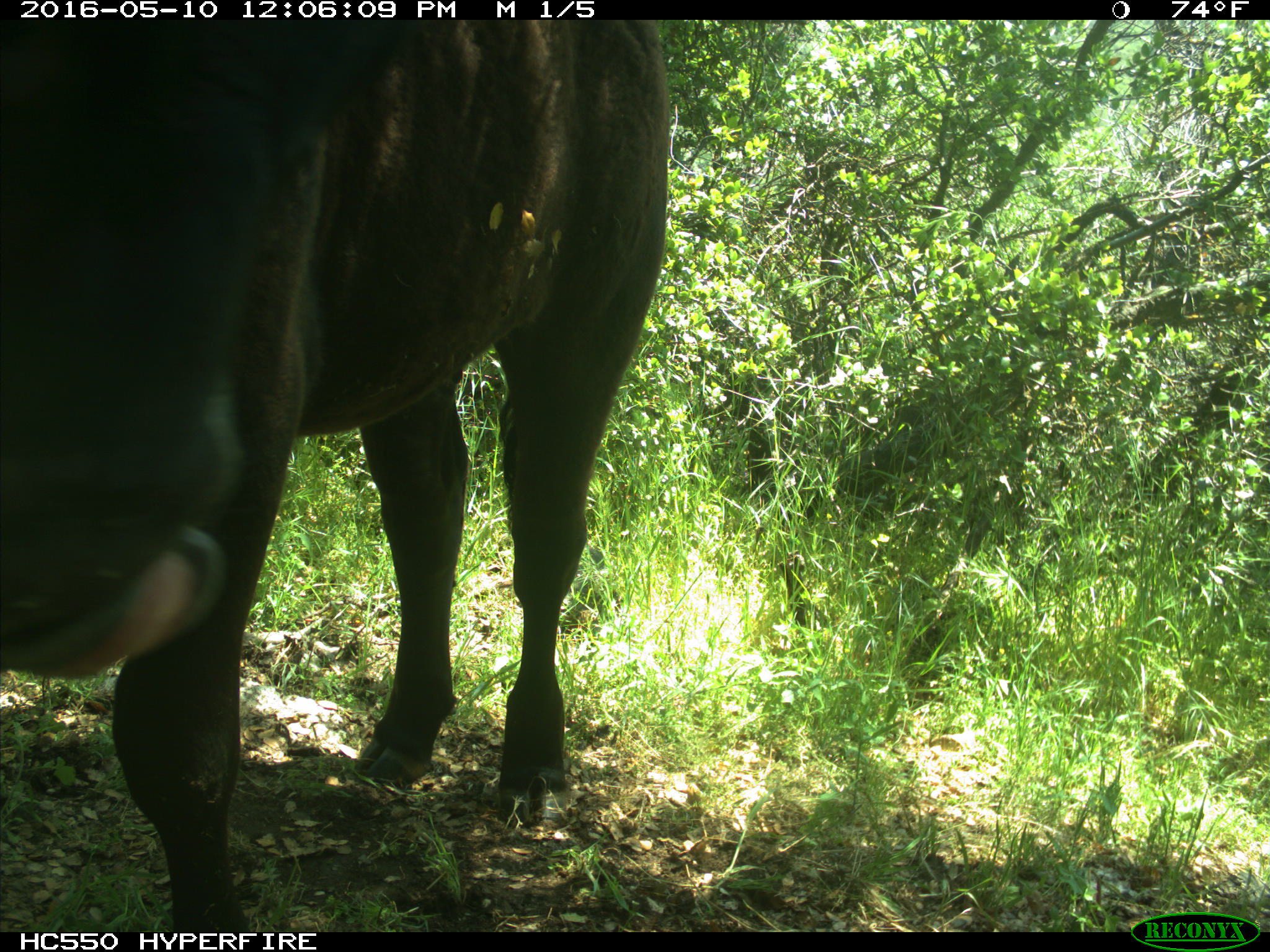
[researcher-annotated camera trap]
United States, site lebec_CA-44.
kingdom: Animalia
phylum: Chordata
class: Mammalia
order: Artiodactyla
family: Bovidae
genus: Bos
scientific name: Bos taurus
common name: domestic cow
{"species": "Bos taurus (domestic cow)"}